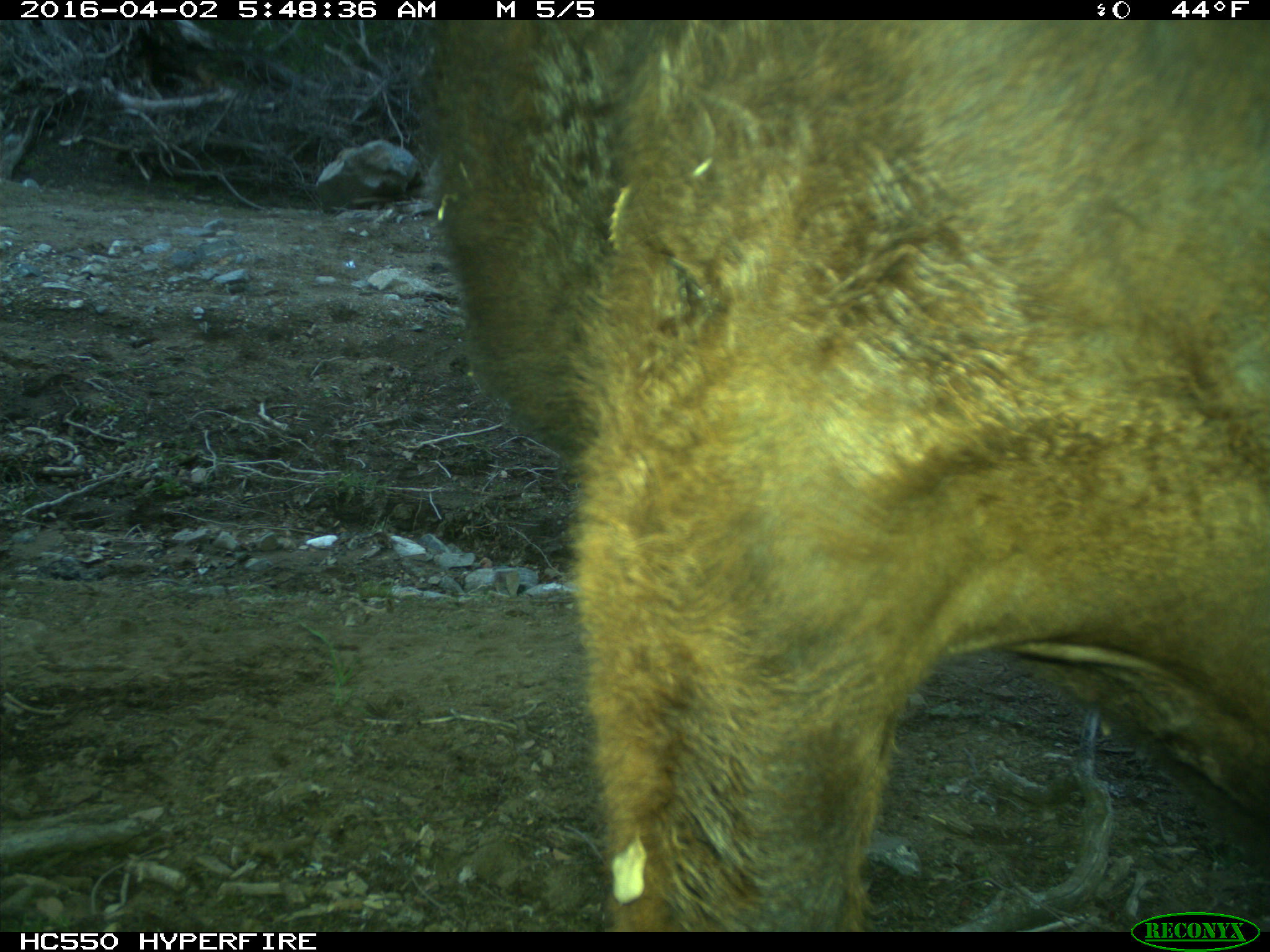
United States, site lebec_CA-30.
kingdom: Animalia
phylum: Chordata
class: Mammalia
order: Artiodactyla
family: Bovidae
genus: Bos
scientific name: Bos taurus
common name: domestic cow